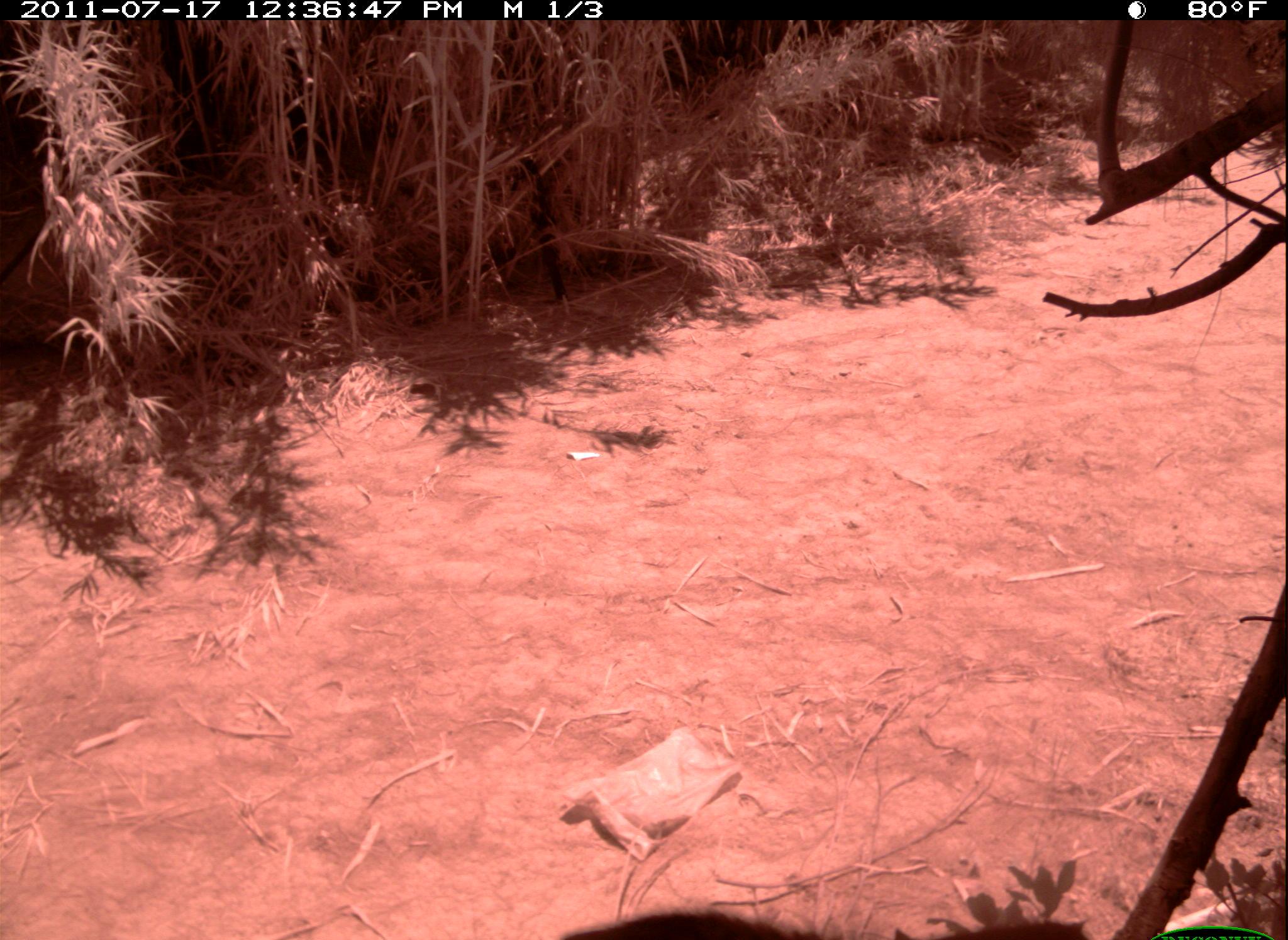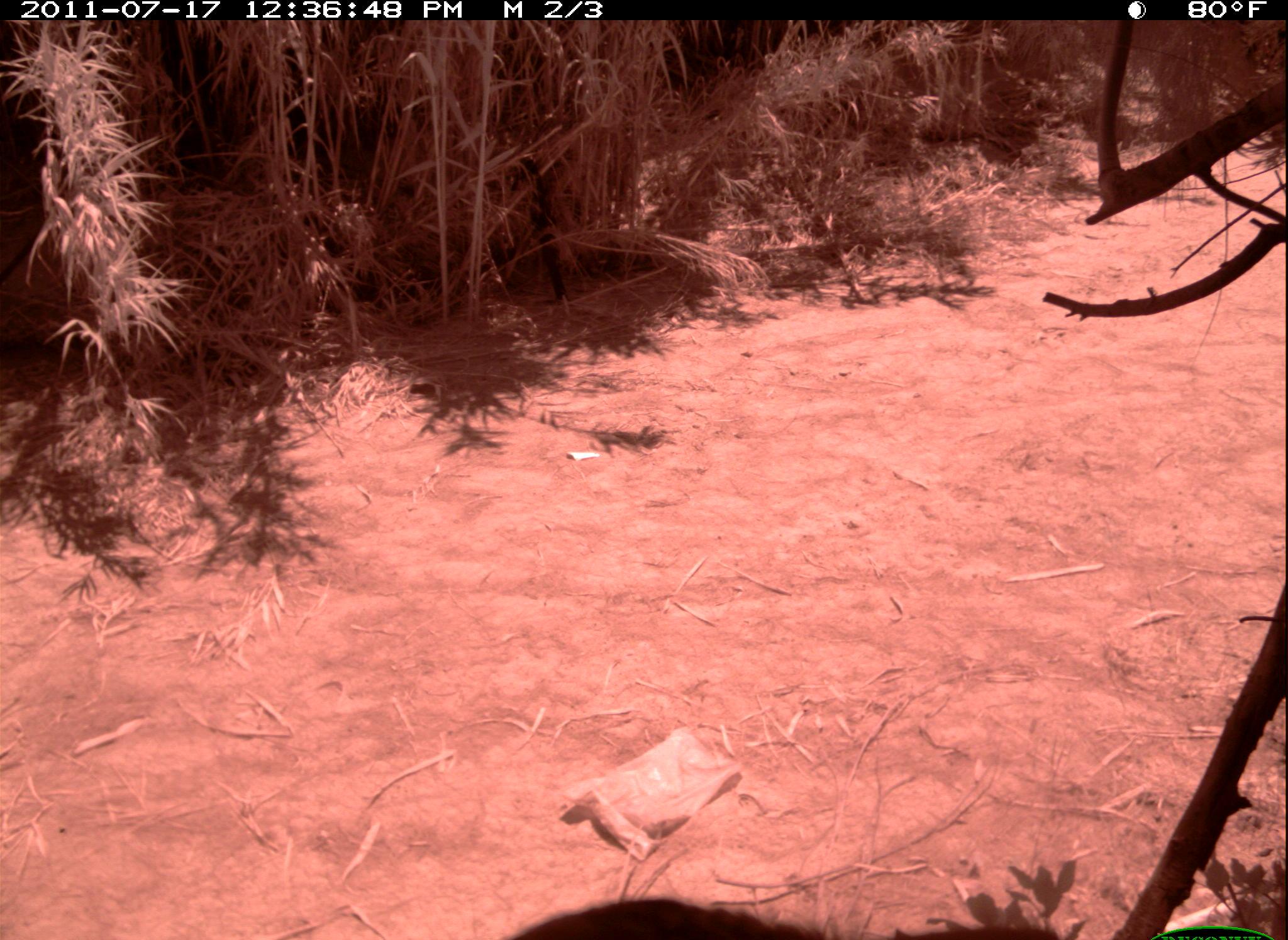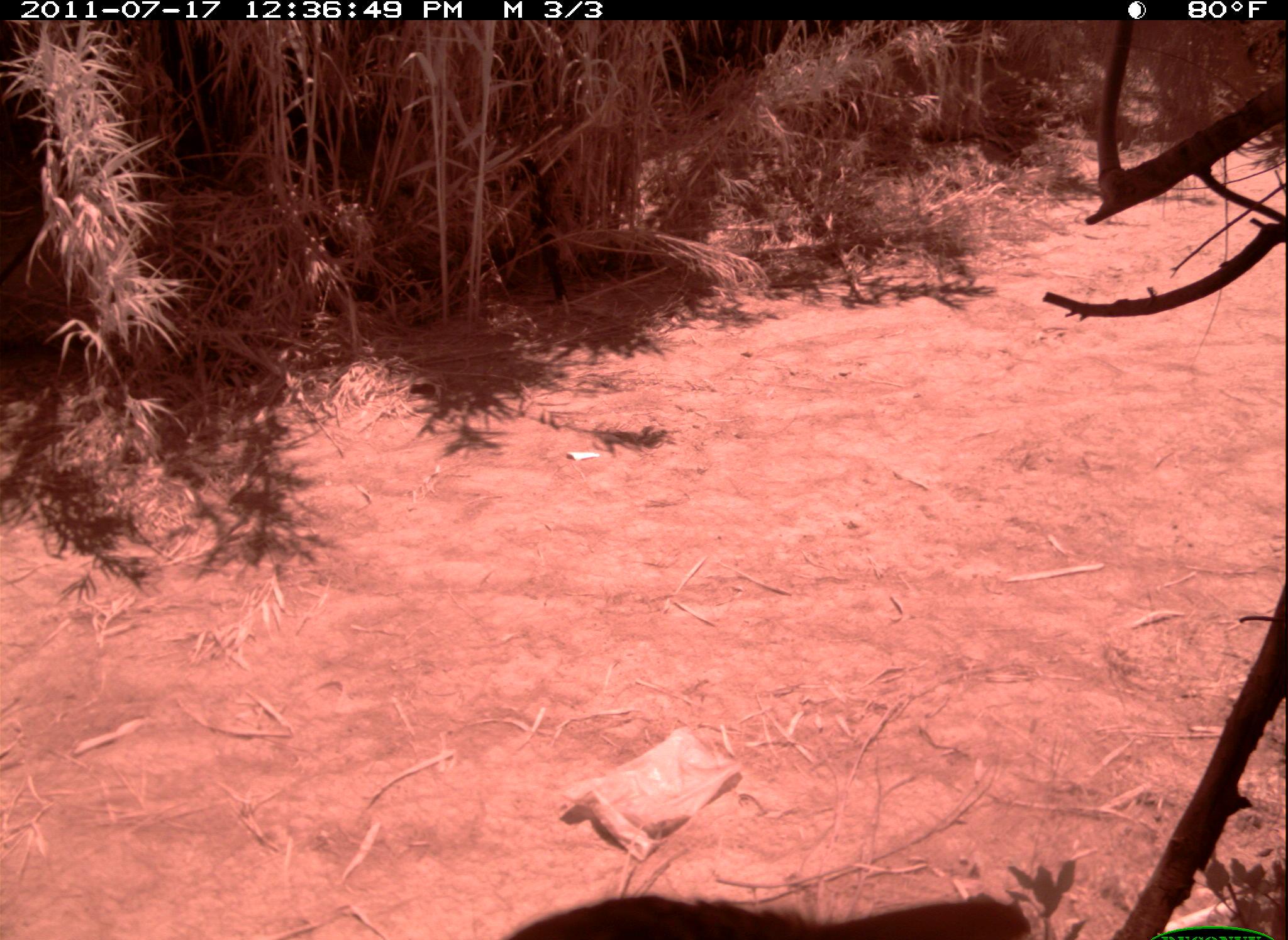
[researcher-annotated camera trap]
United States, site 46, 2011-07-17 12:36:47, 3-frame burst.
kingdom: Animalia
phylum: Chordata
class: Aves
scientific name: Aves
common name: bird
Bird (Aves).